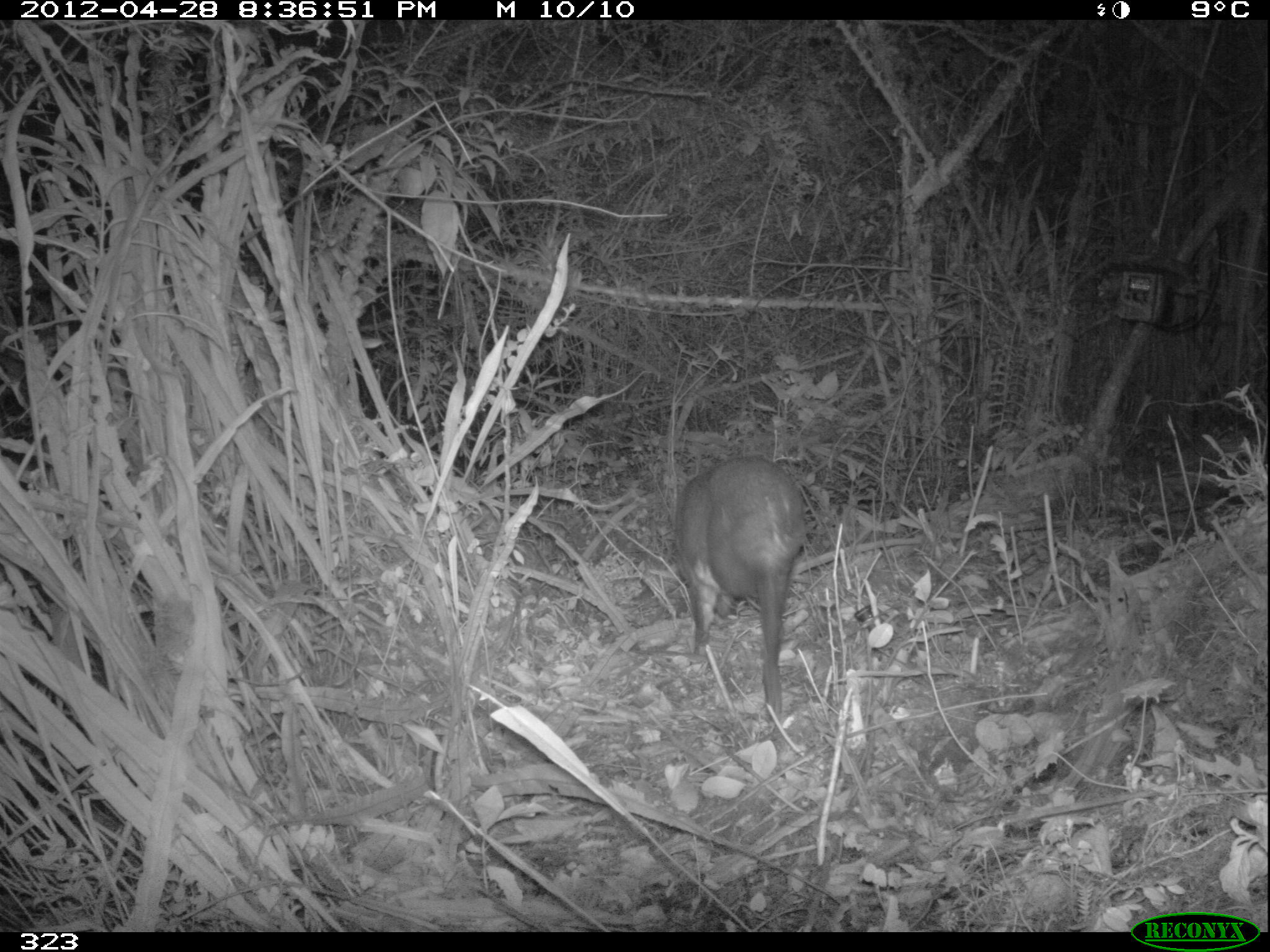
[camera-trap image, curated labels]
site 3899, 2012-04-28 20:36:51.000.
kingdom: Animalia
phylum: Chordata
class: Mammalia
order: Artiodactyla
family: Cervidae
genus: Mazama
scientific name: Mazama chunyi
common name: dwarf brocket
Mazama chunyi (dwarf brocket).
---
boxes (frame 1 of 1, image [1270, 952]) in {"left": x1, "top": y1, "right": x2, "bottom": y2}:
mazama chunyi: {"left": 672, "top": 454, "right": 808, "bottom": 723}